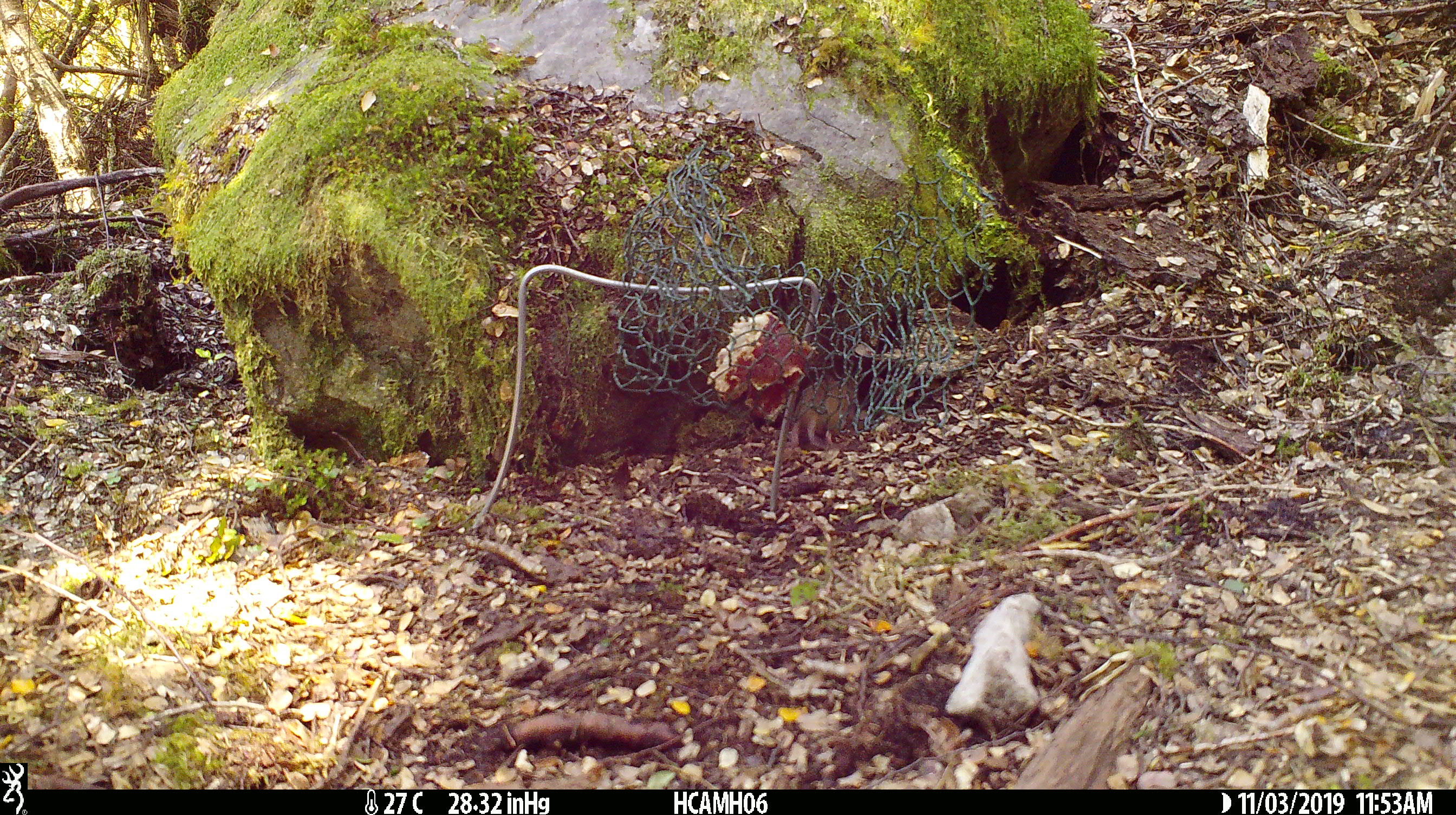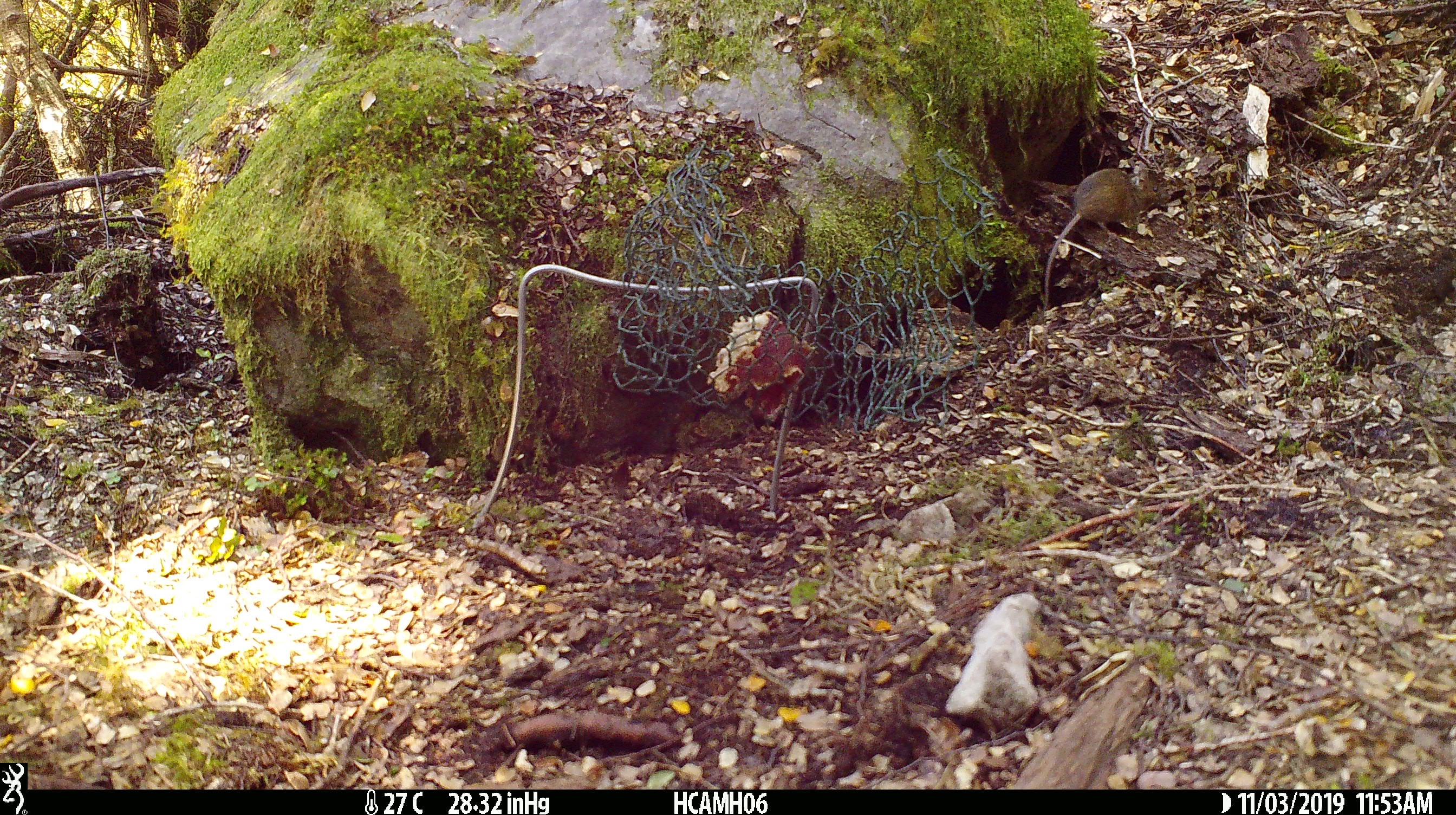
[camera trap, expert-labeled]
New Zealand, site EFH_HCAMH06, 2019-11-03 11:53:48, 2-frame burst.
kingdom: Animalia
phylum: Chordata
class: Mammalia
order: Rodentia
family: Muridae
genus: Mus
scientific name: Mus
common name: mouse